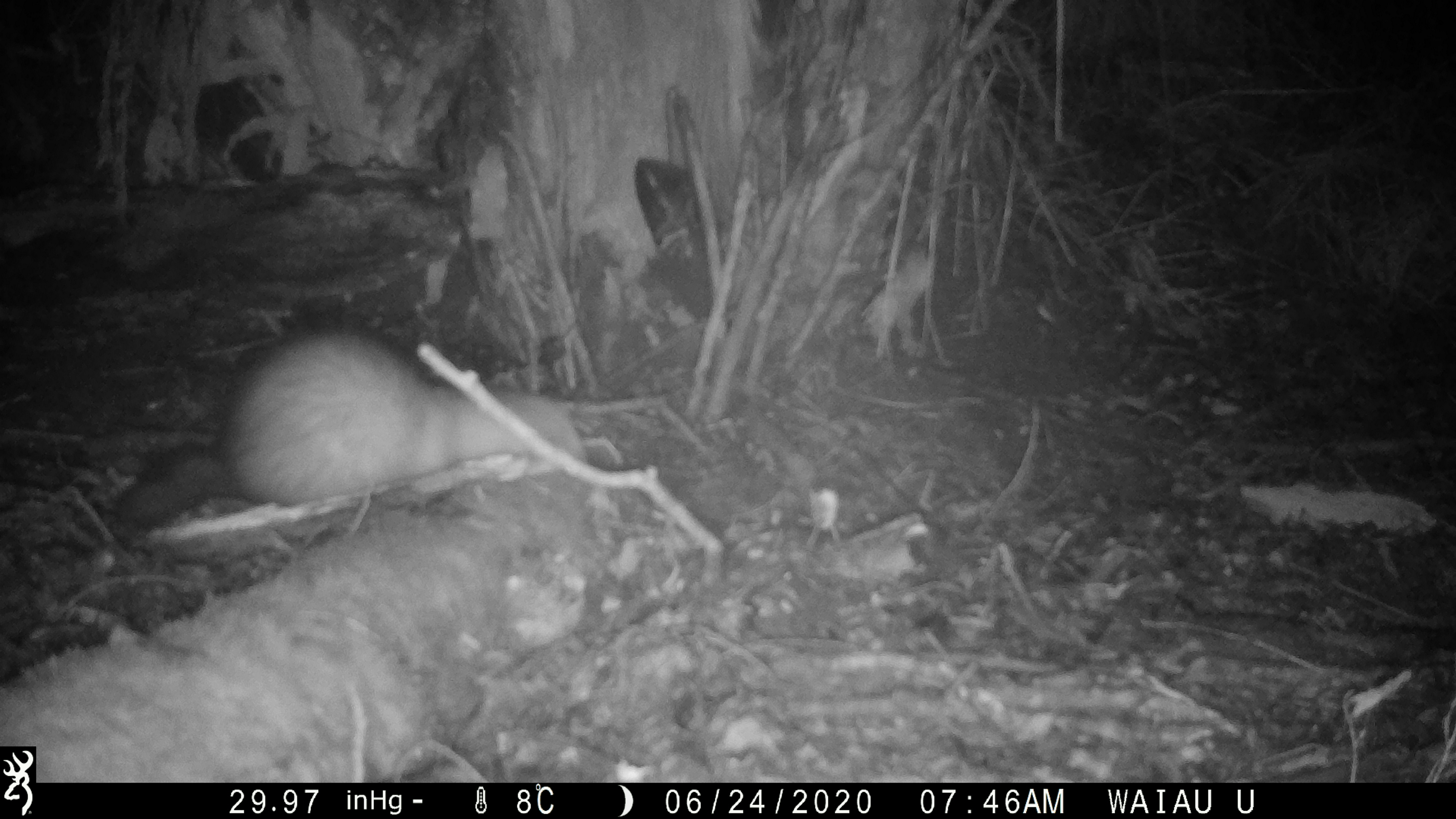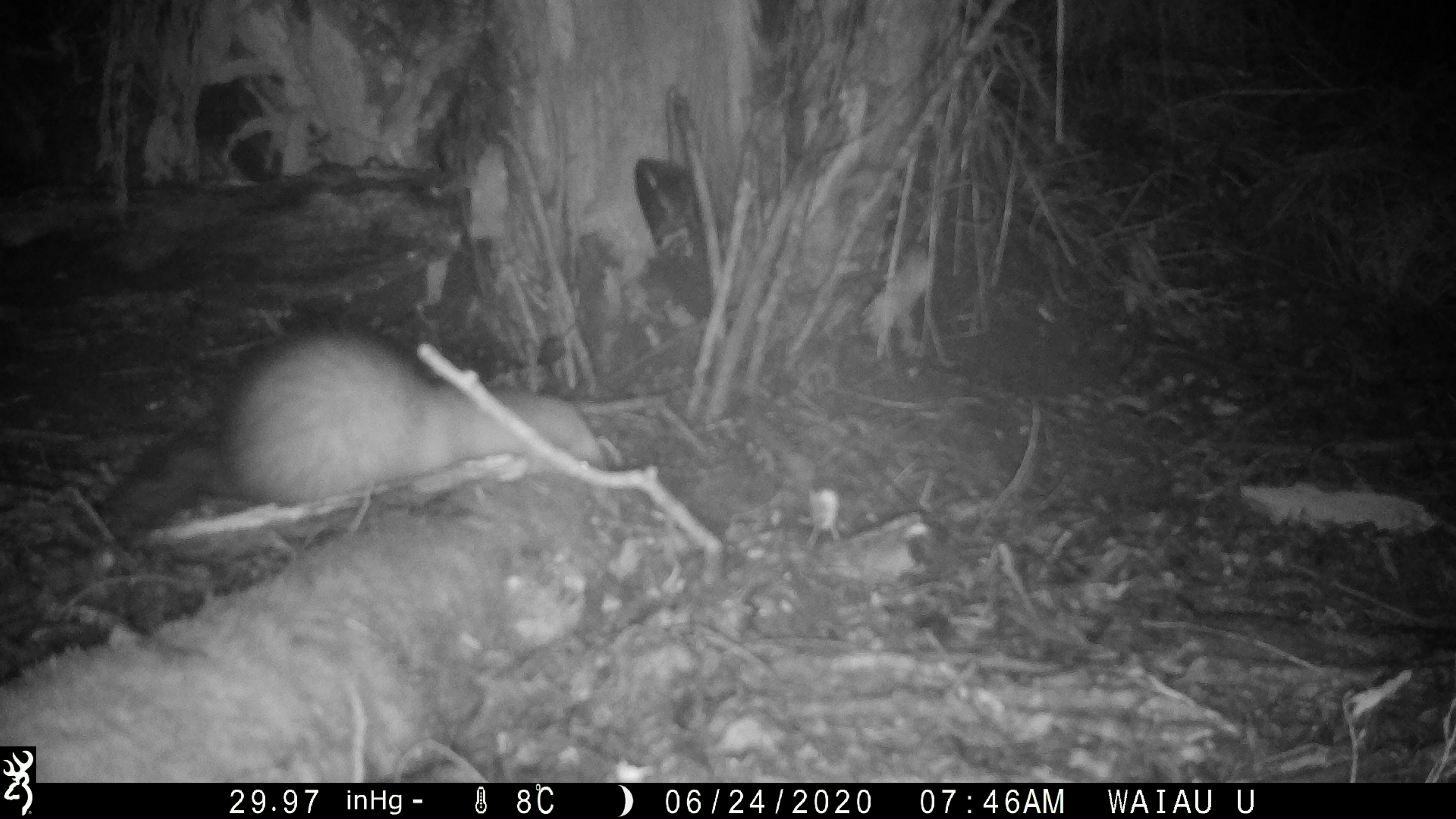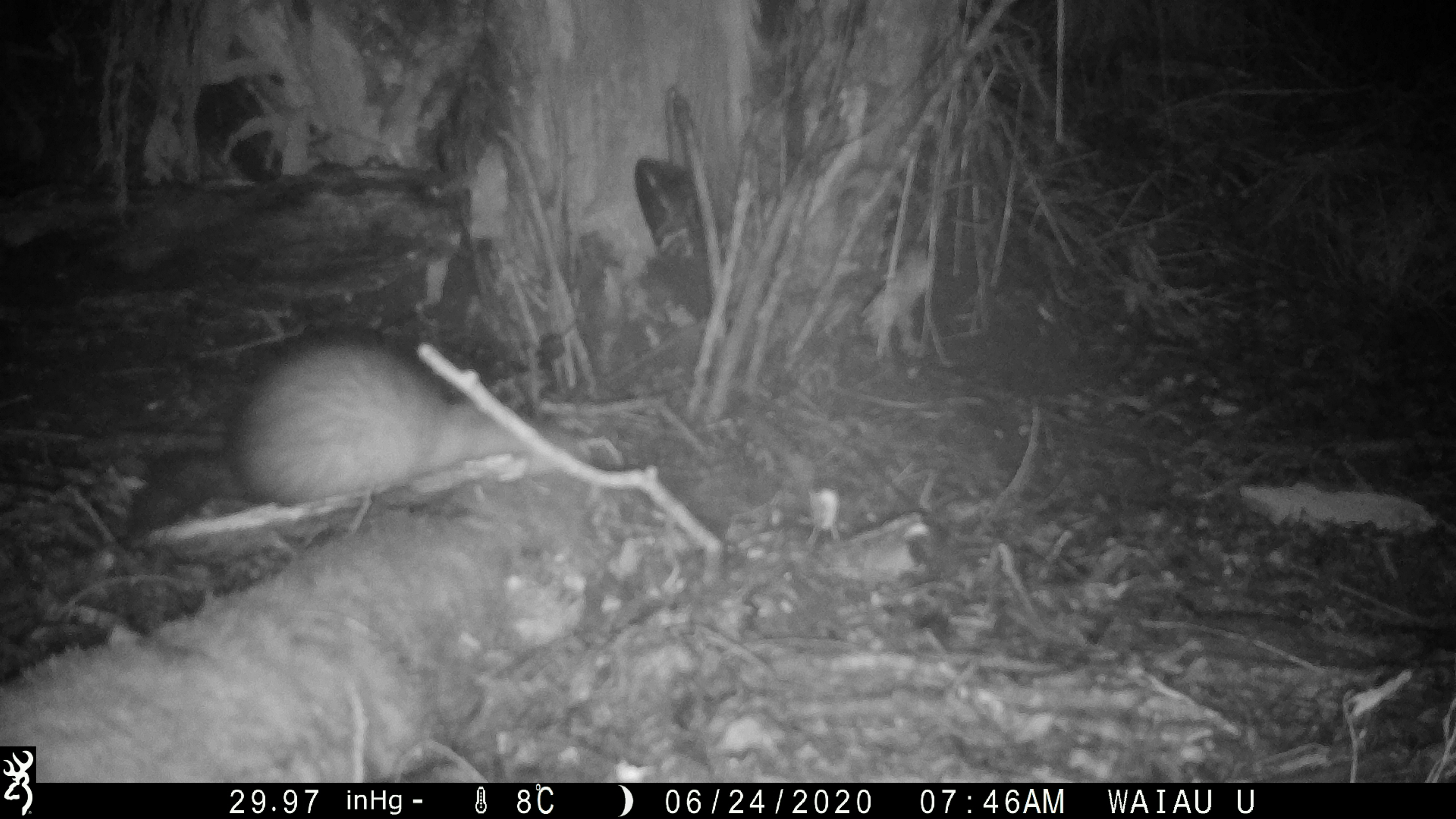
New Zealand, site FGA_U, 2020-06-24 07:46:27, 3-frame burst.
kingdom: Animalia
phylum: Chordata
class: Mammalia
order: Carnivora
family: Mustelidae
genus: Mustela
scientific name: Mustela furo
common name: ferret